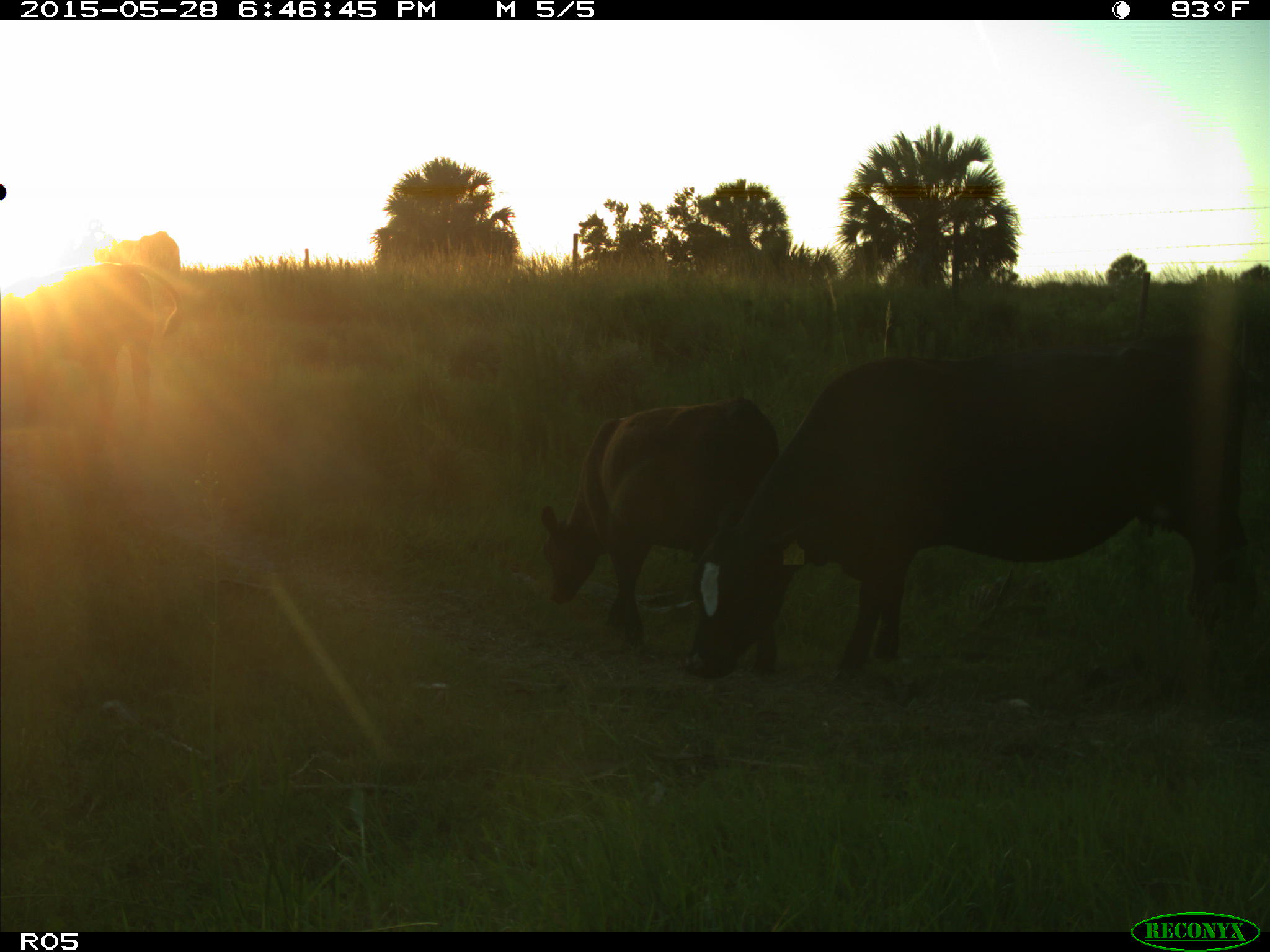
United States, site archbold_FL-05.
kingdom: Animalia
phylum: Chordata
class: Mammalia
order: Artiodactyla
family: Bovidae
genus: Bos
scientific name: Bos taurus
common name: domestic cow